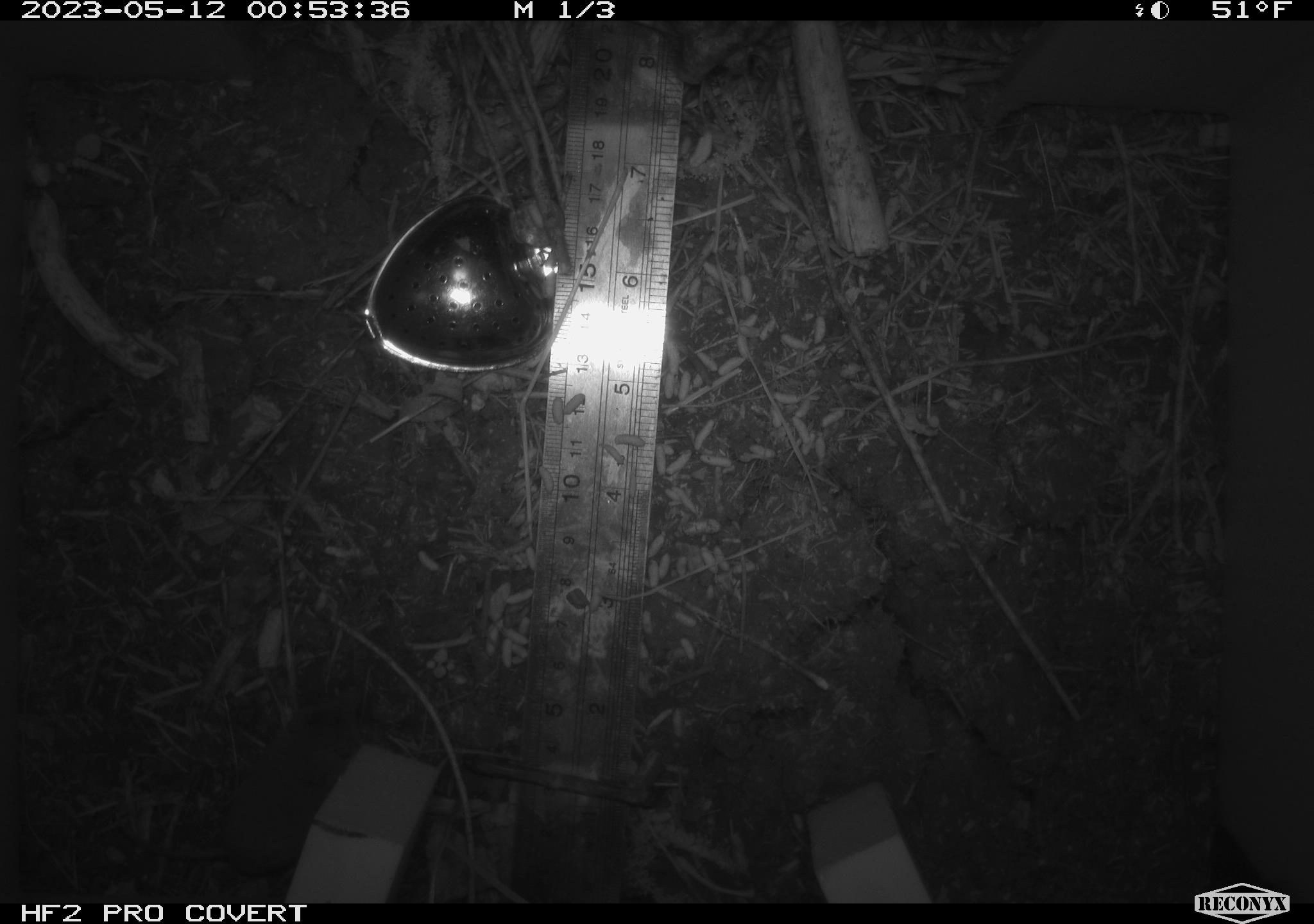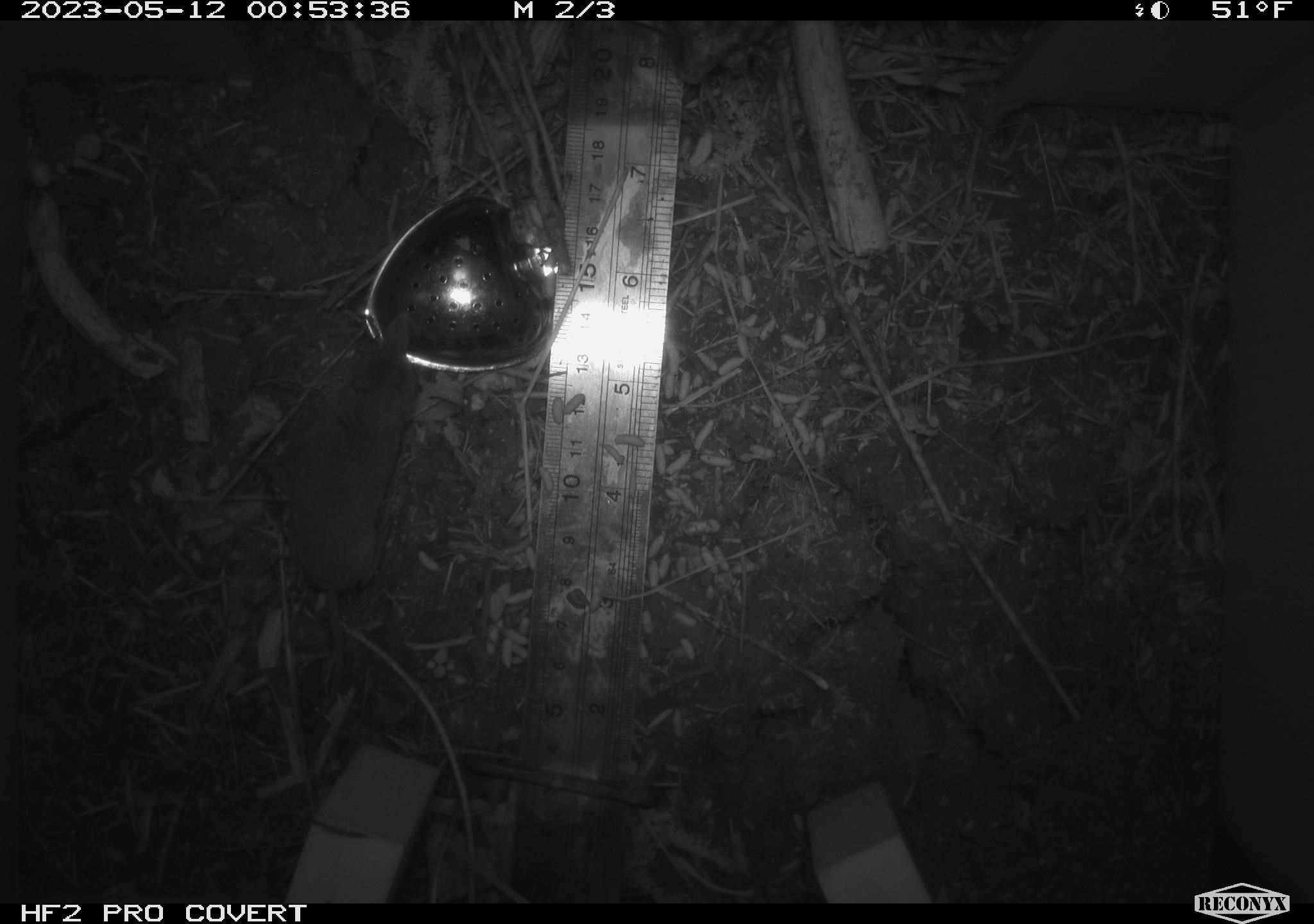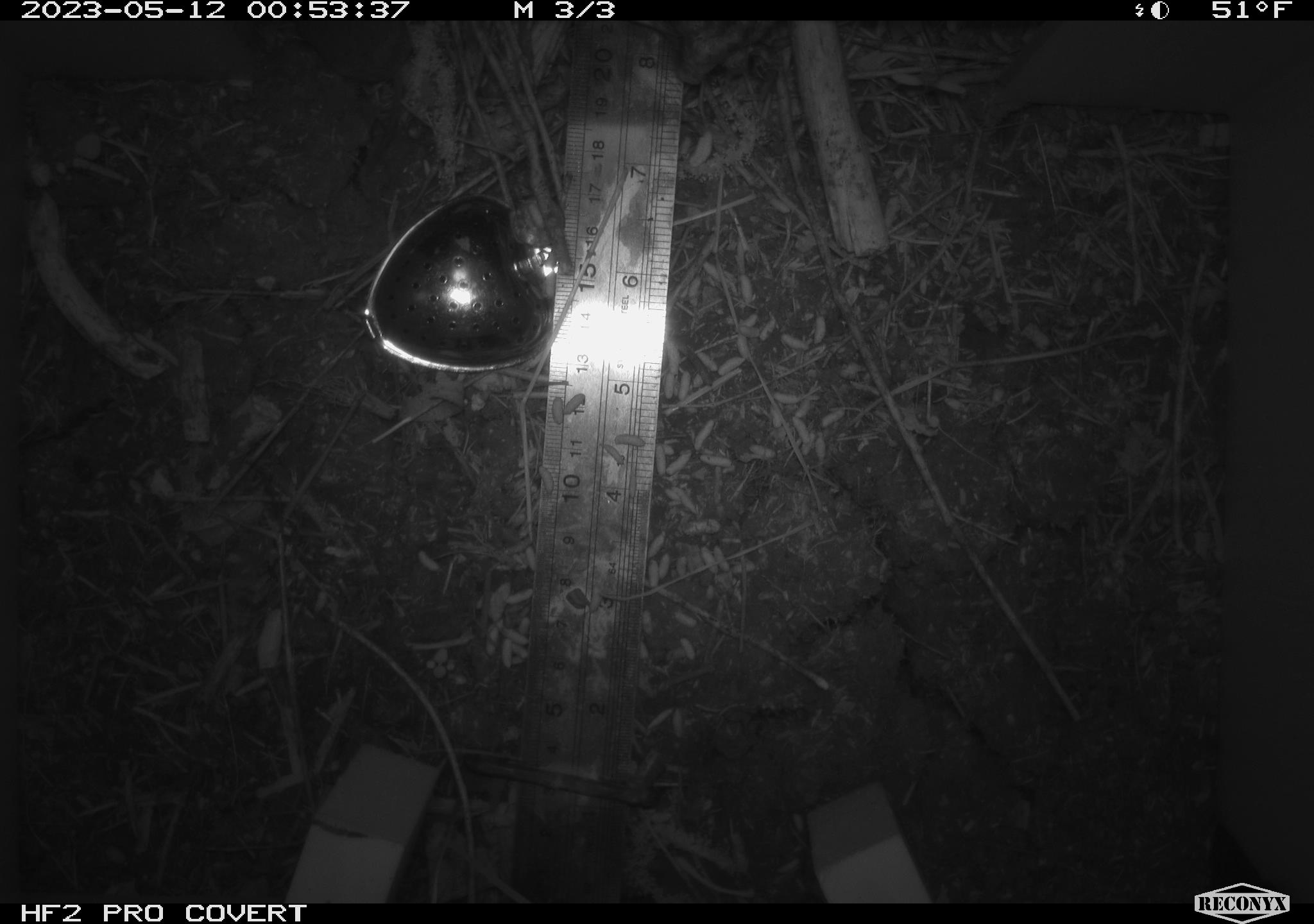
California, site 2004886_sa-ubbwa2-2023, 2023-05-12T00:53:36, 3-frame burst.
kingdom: Animalia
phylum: Chordata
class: Mammalia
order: Eulipotyphla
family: Soricidae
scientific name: Soricidae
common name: shrews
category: soricidae family